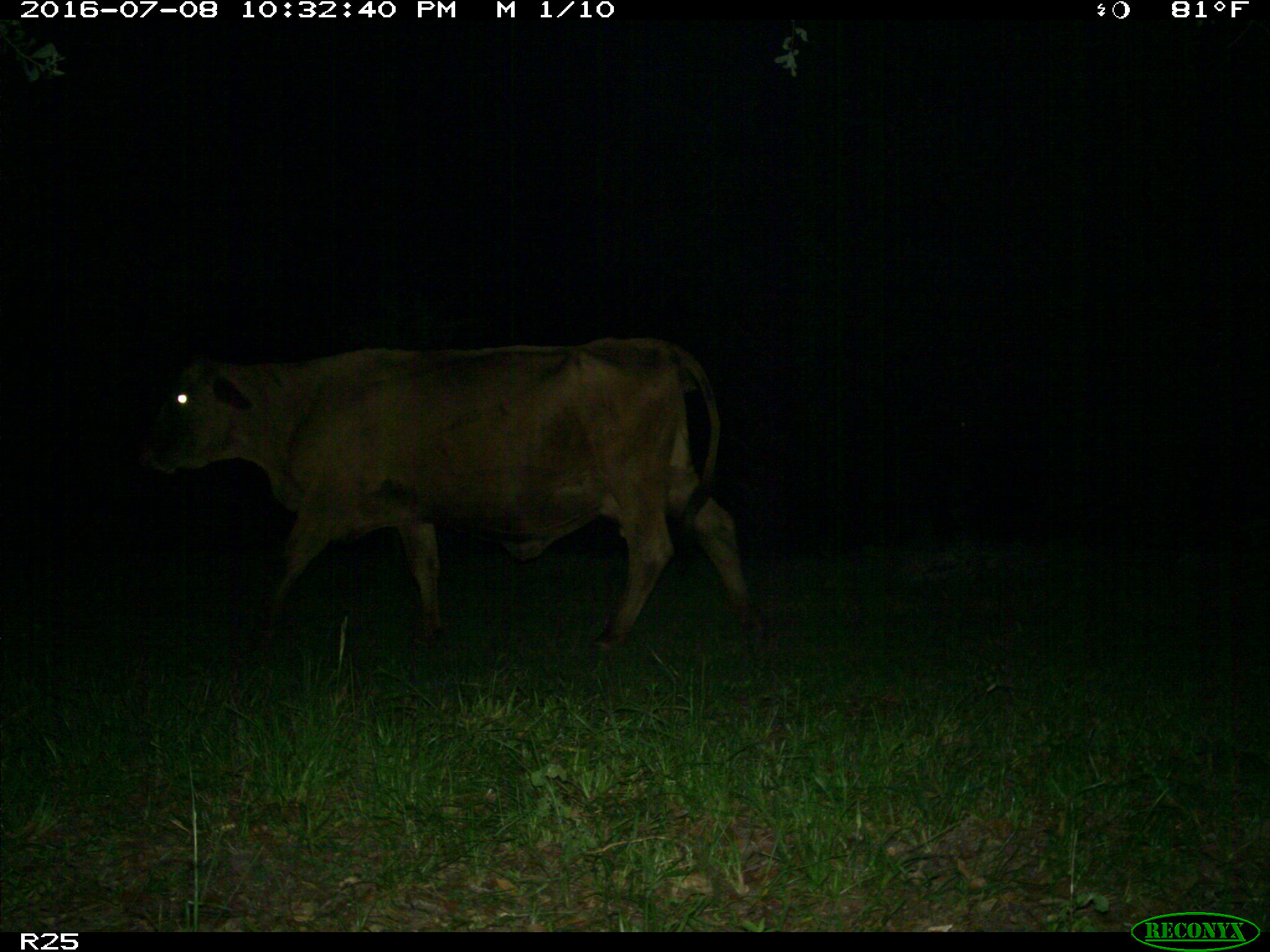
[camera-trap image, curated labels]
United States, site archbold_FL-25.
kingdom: Animalia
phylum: Chordata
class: Mammalia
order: Artiodactyla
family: Bovidae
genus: Bos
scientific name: Bos taurus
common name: domestic cow